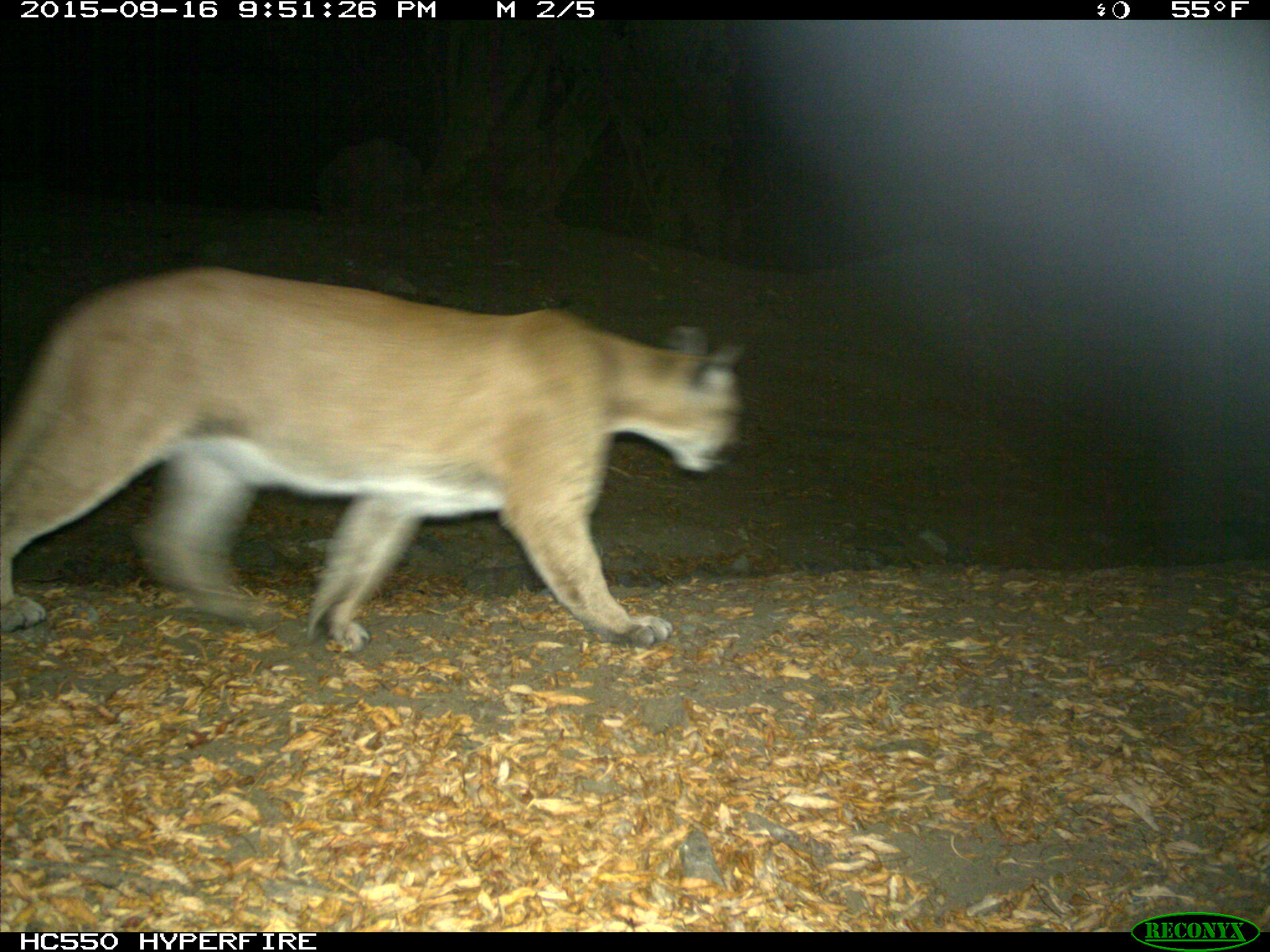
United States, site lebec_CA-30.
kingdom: Animalia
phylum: Chordata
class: Mammalia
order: Carnivora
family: Felidae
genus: Puma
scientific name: Puma concolor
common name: mountain lion